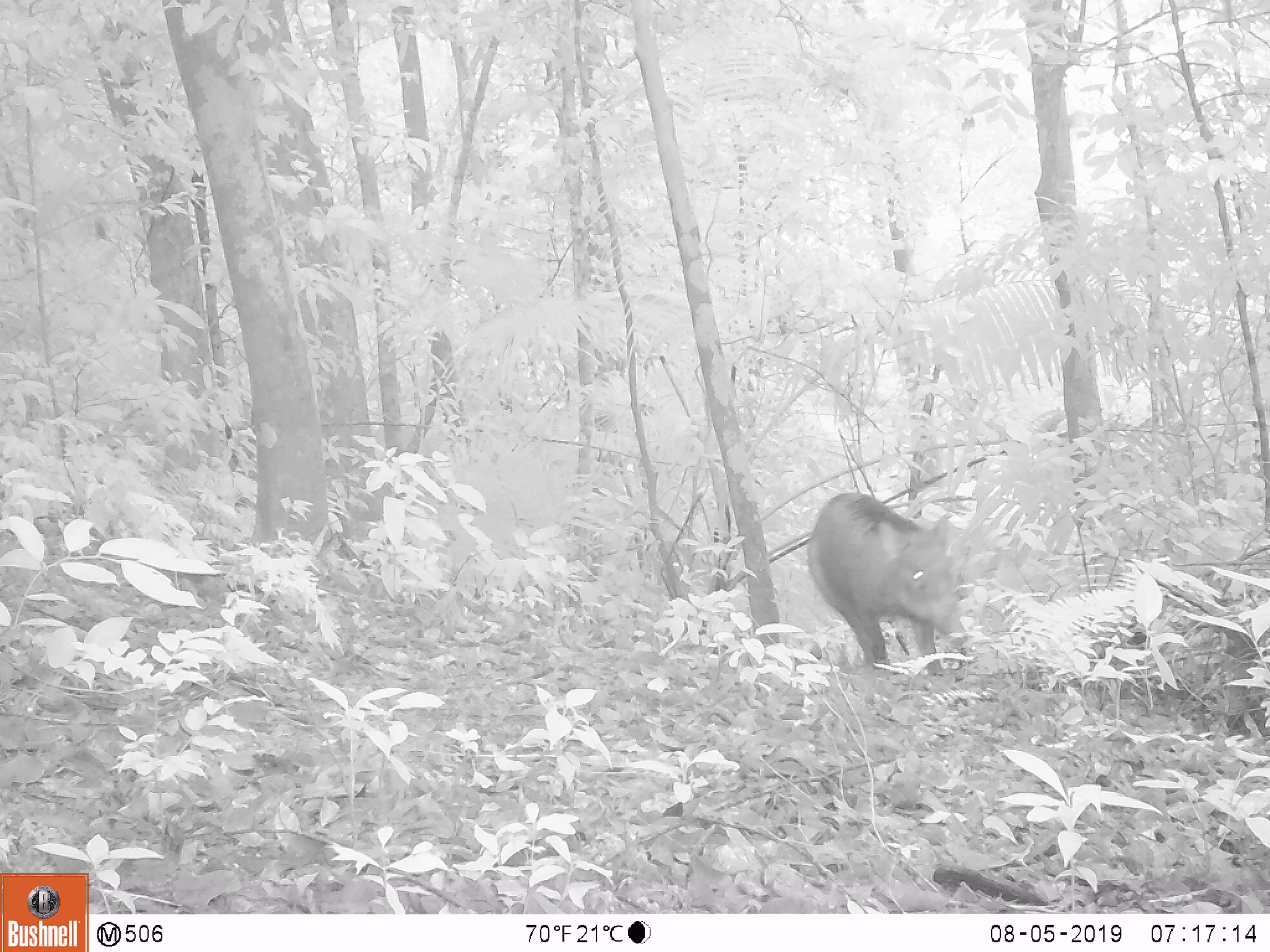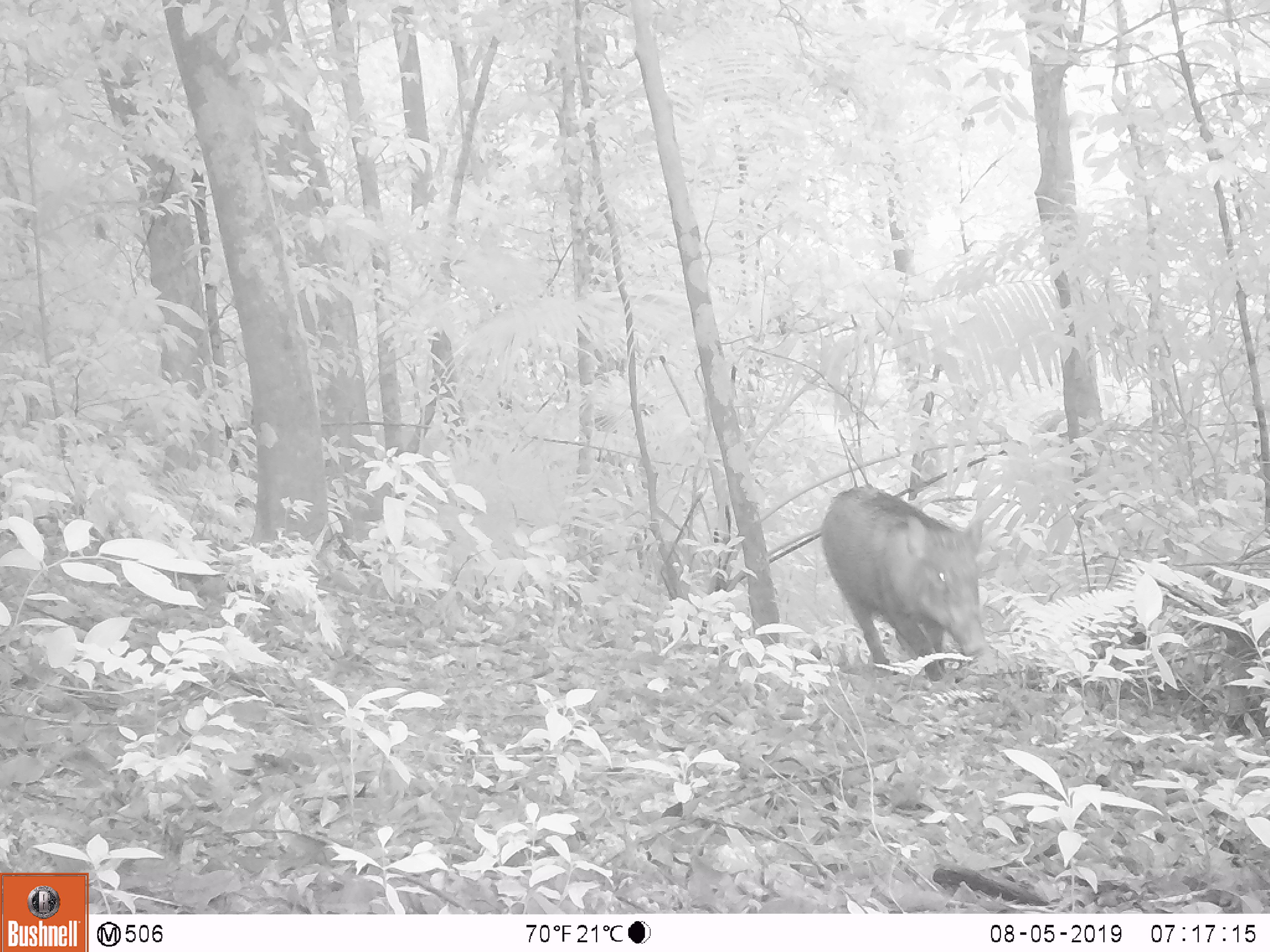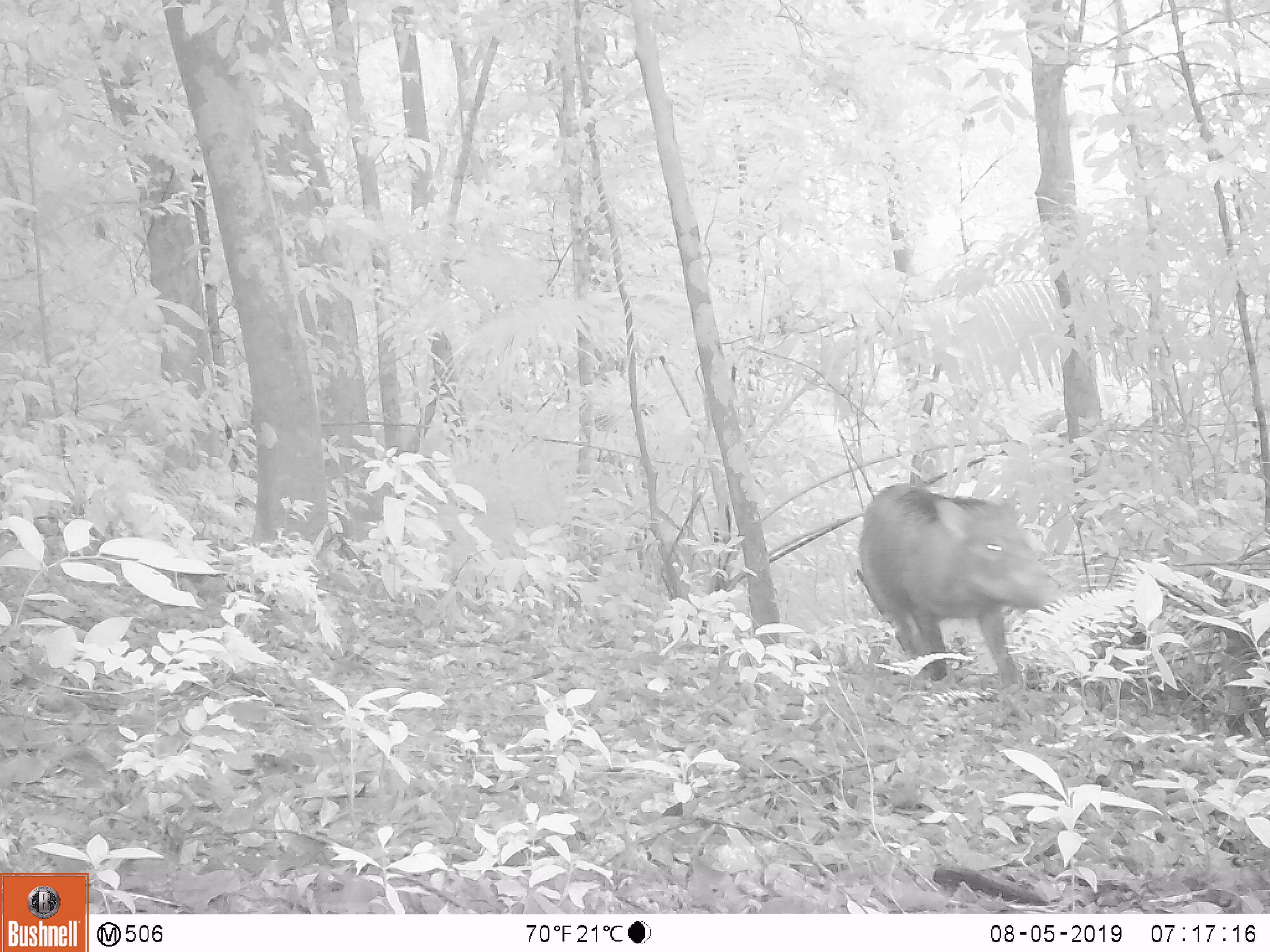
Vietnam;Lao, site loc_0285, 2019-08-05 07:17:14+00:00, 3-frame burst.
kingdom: Animalia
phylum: Chordata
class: Mammalia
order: Artiodactyla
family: Suidae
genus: Sus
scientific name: Sus scrofa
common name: eurasian wild pig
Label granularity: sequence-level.